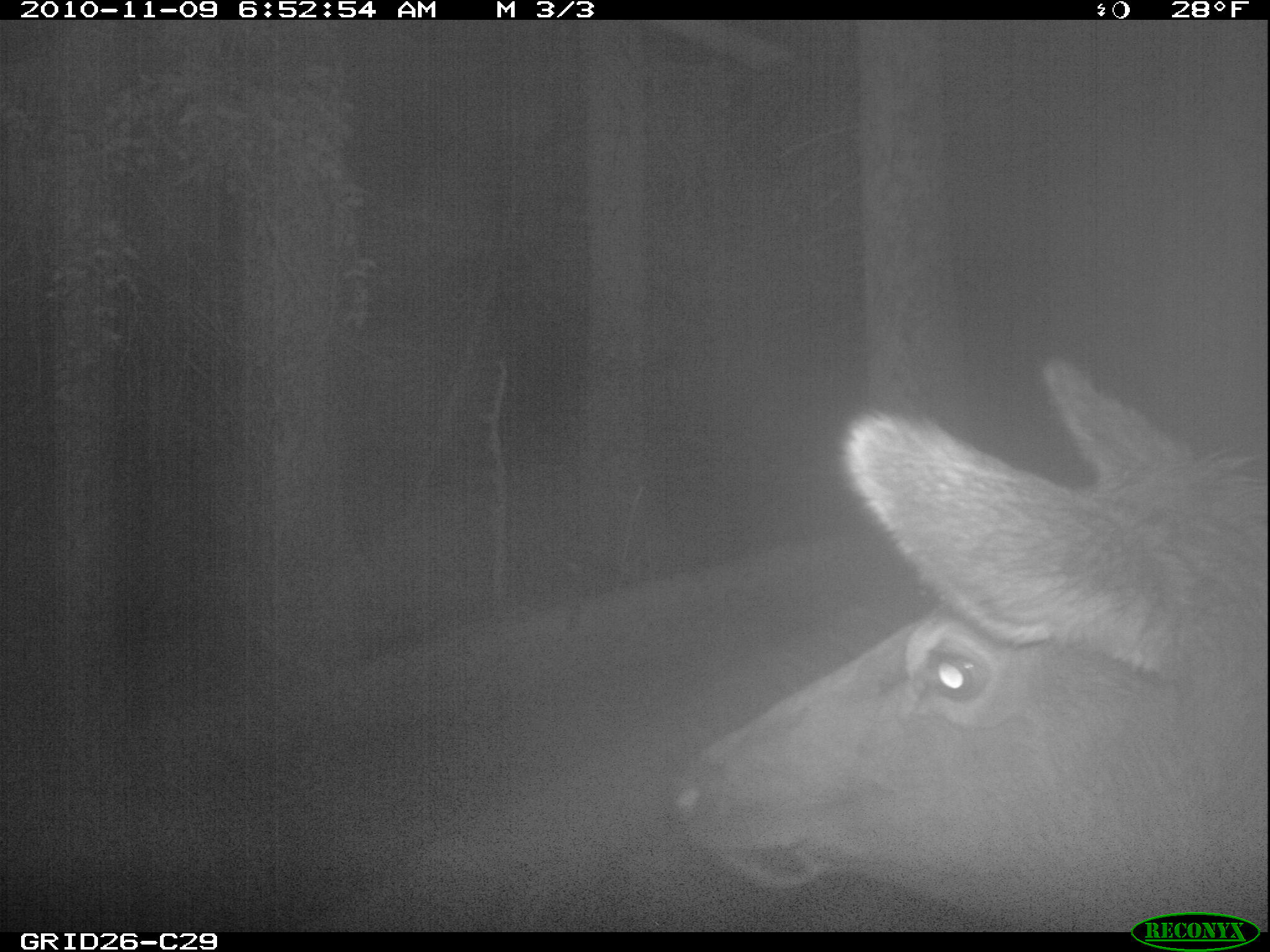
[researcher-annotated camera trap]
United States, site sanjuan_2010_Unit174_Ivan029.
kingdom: Animalia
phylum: Chordata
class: Mammalia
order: Artiodactyla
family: Cervidae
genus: Cervus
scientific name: Cervus elaphus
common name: red deer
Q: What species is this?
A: Cervus elaphus (red deer).